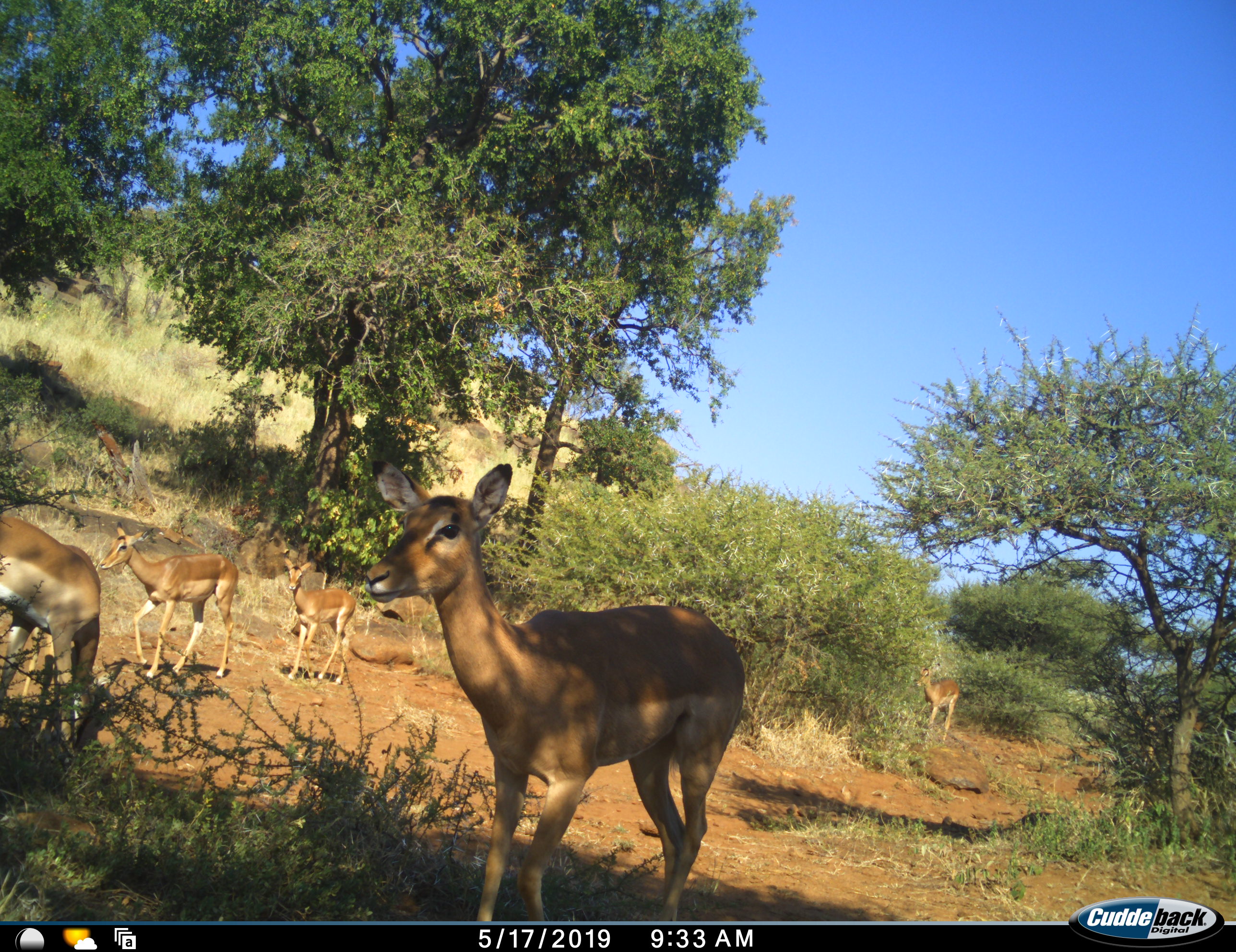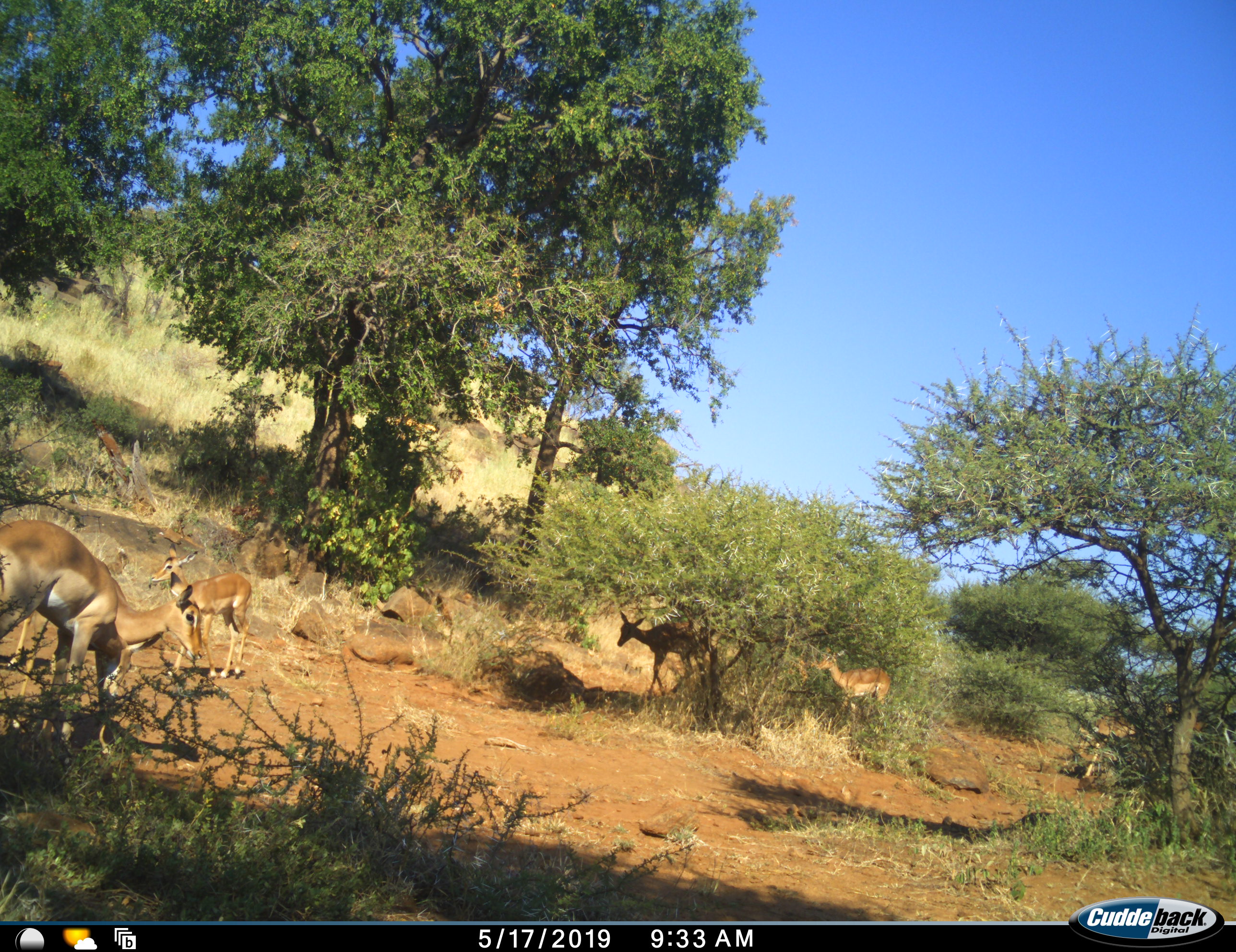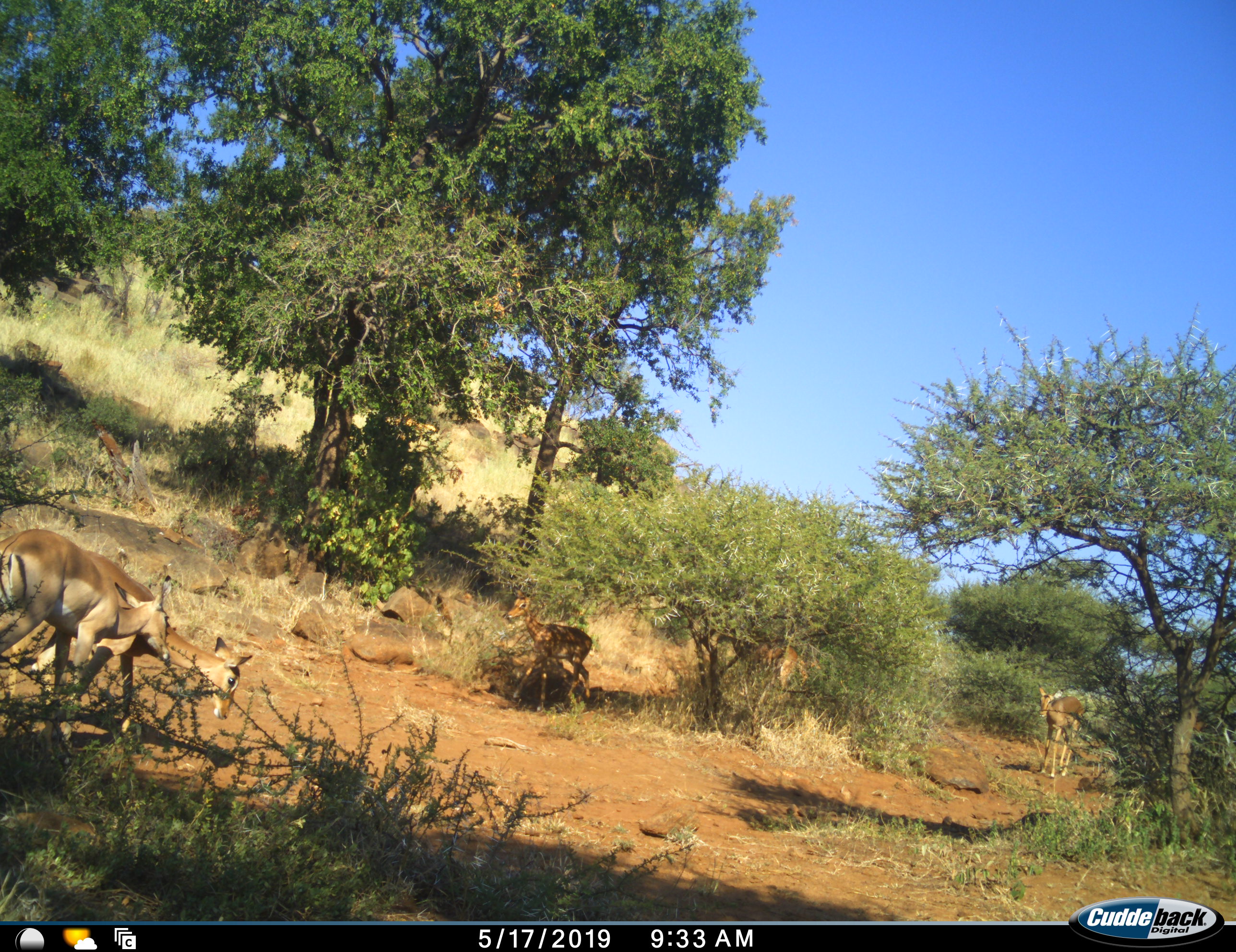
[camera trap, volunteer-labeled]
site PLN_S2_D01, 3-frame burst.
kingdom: Animalia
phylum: Chordata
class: Mammalia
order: Artiodactyla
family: Bovidae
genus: Aepyceros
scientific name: Aepyceros melampus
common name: impala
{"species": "impala (Aepyceros melampus)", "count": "6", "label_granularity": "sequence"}